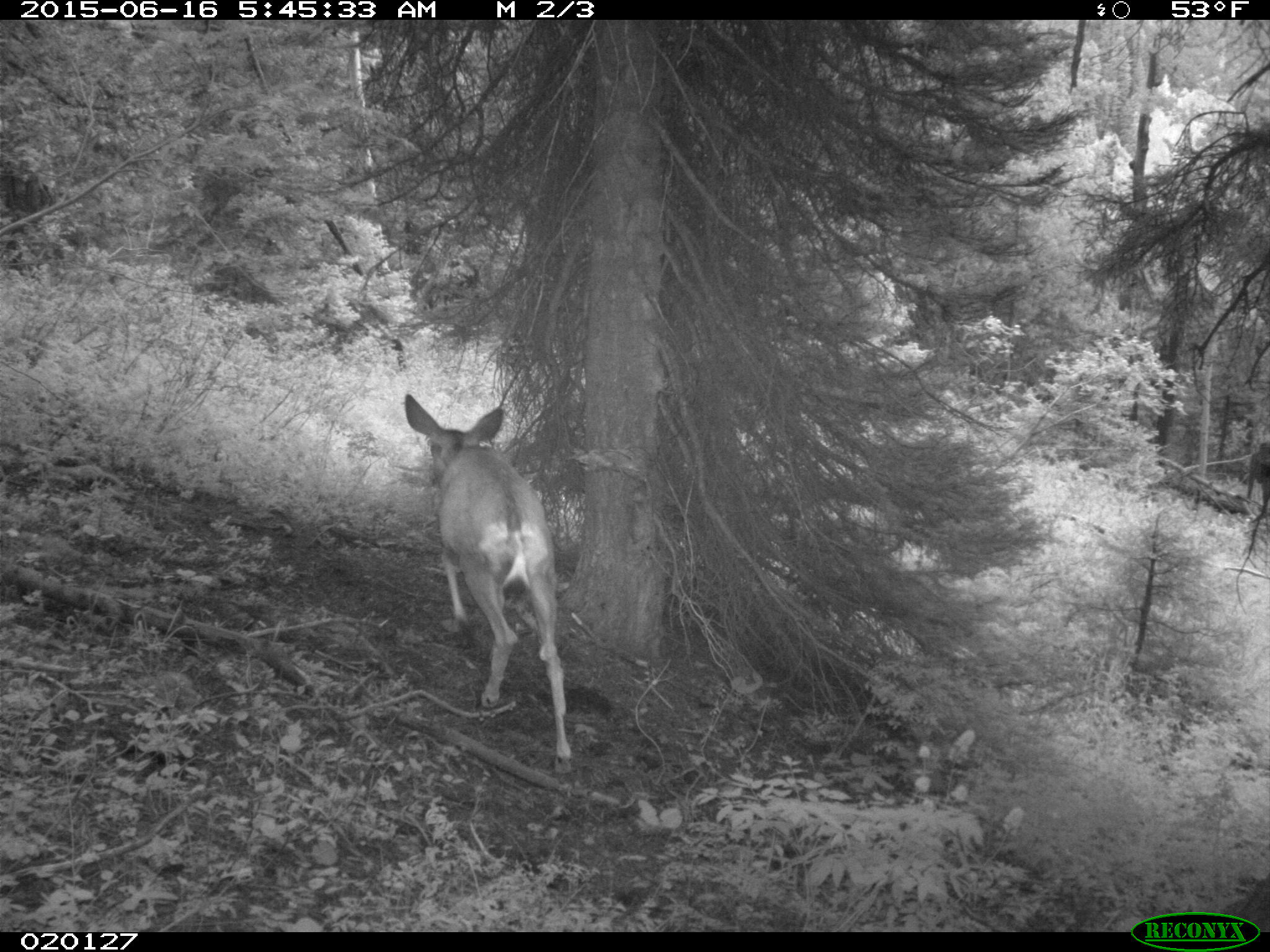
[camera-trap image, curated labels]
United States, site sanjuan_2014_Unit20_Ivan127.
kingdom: Animalia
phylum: Chordata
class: Mammalia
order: Artiodactyla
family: Cervidae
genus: Odocoileus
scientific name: Odocoileus hemionus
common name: mule deer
Odocoileus hemionus (mule deer).